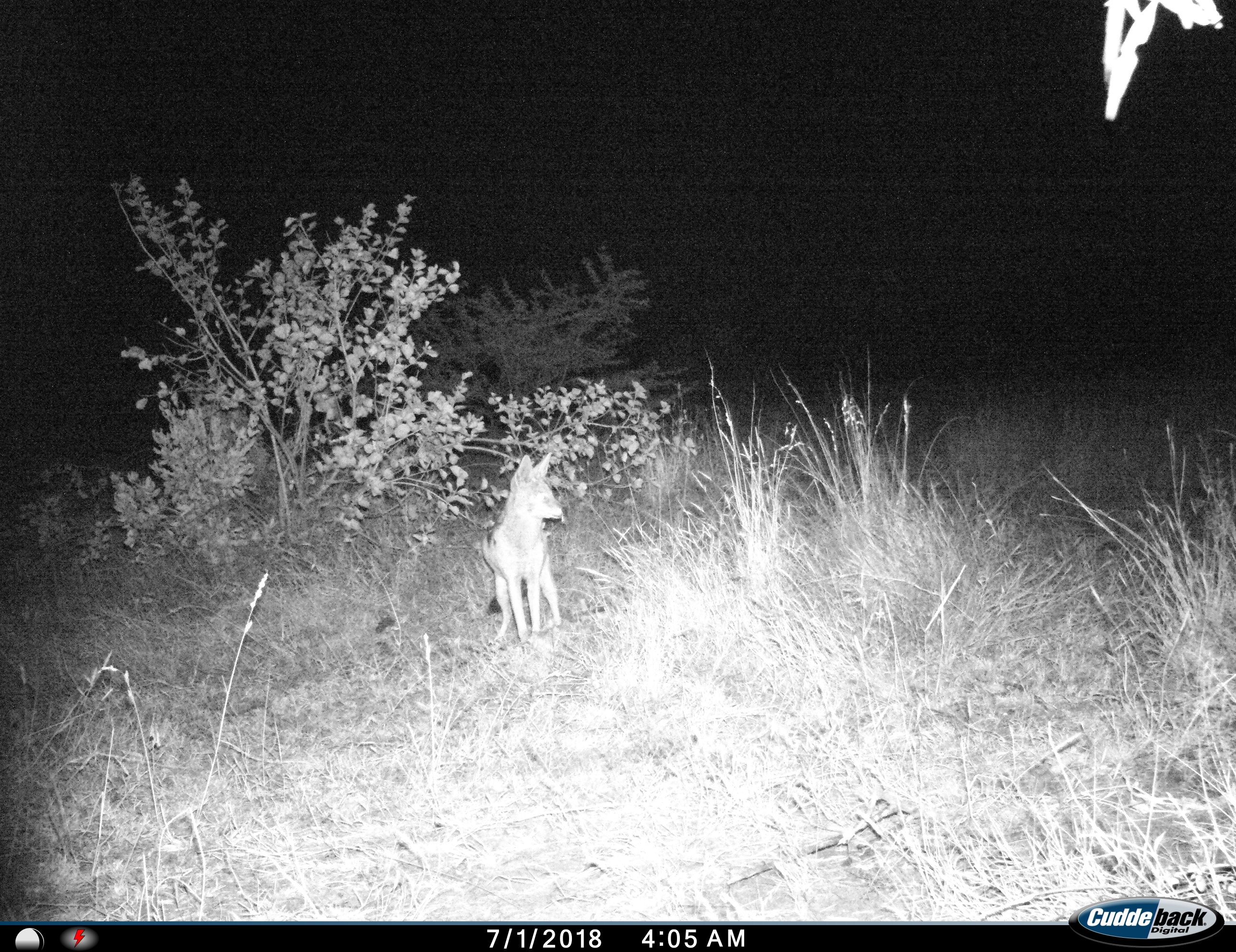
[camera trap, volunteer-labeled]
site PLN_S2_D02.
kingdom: Animalia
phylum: Chordata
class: Mammalia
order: Carnivora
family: Canidae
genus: Lupulella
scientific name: Lupulella mesomelas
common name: black-backed jackal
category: jackalblackbacked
Jackalblackbacked (black-backed jackal) (Lupulella mesomelas), count 1. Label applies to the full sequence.